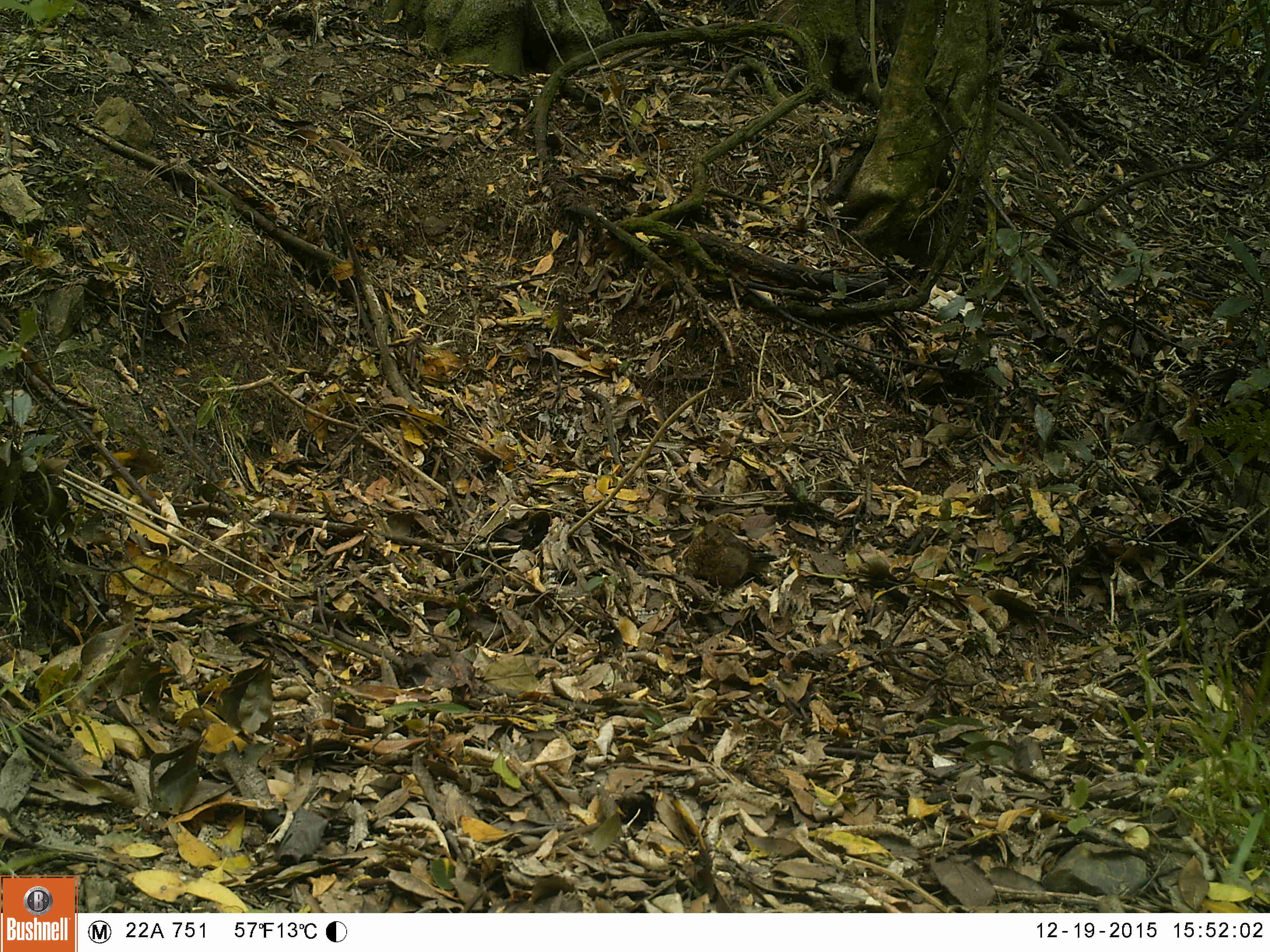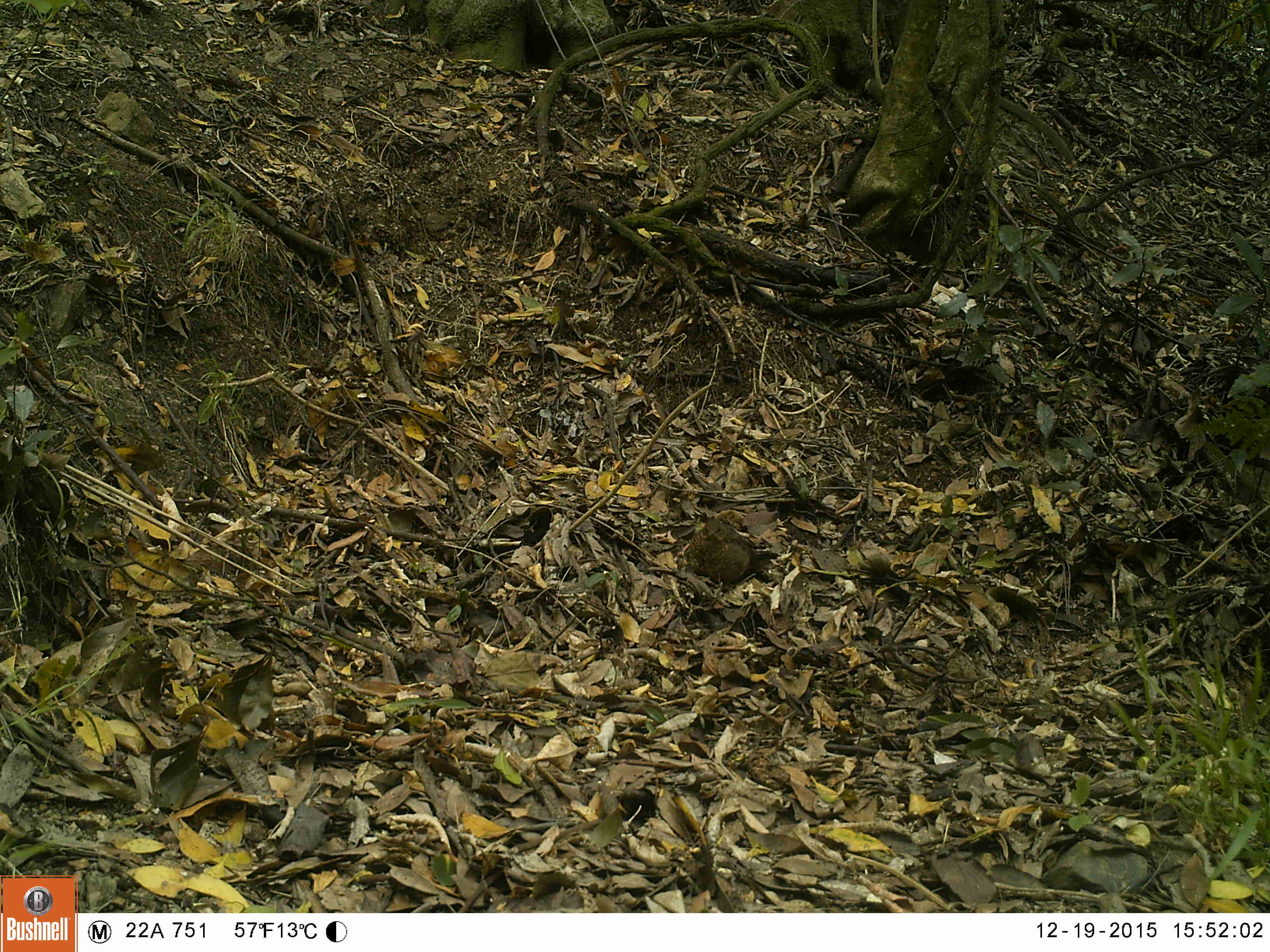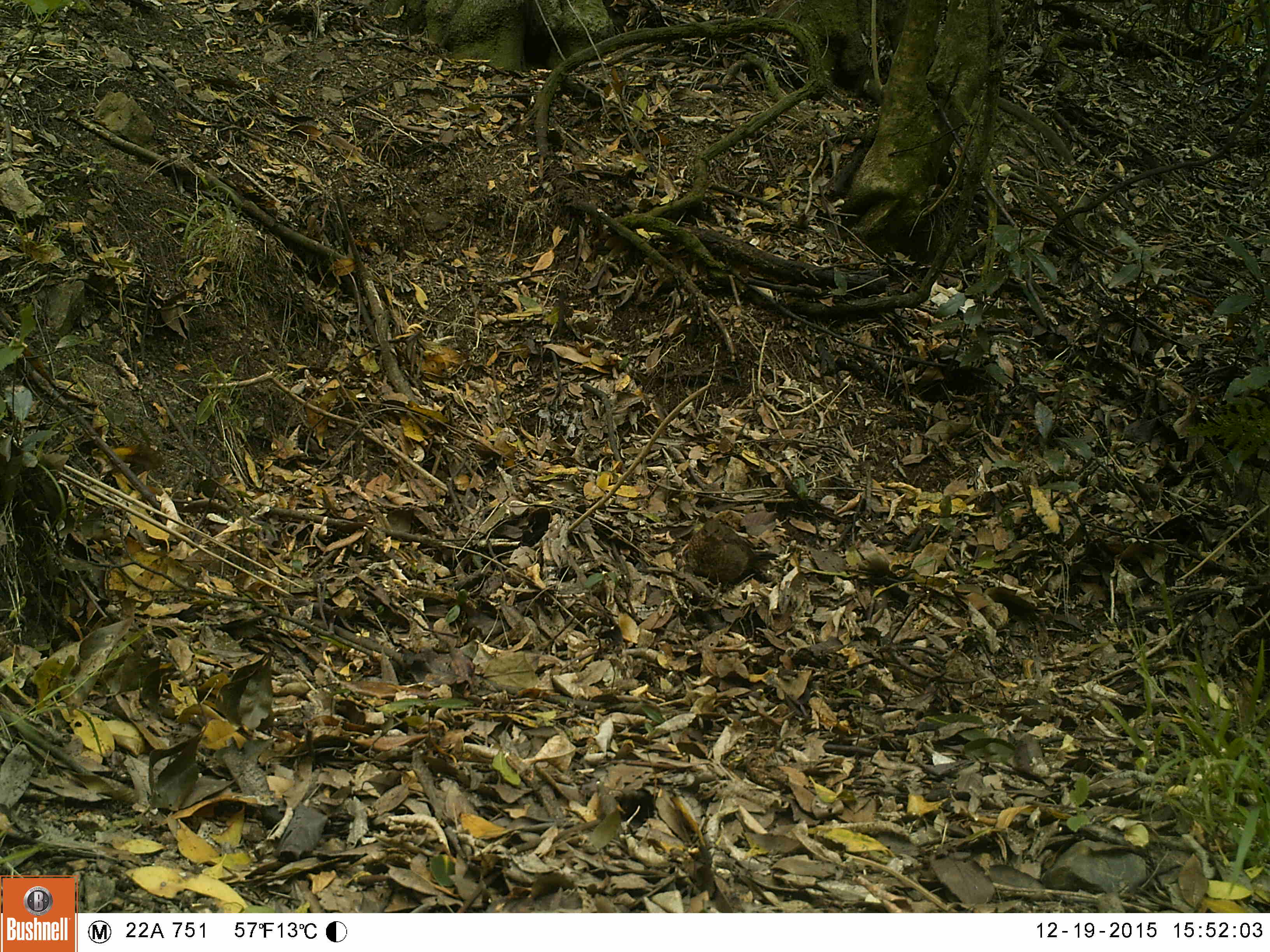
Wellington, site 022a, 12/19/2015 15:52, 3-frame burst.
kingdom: Animalia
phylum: Chordata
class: Aves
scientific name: Aves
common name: bird